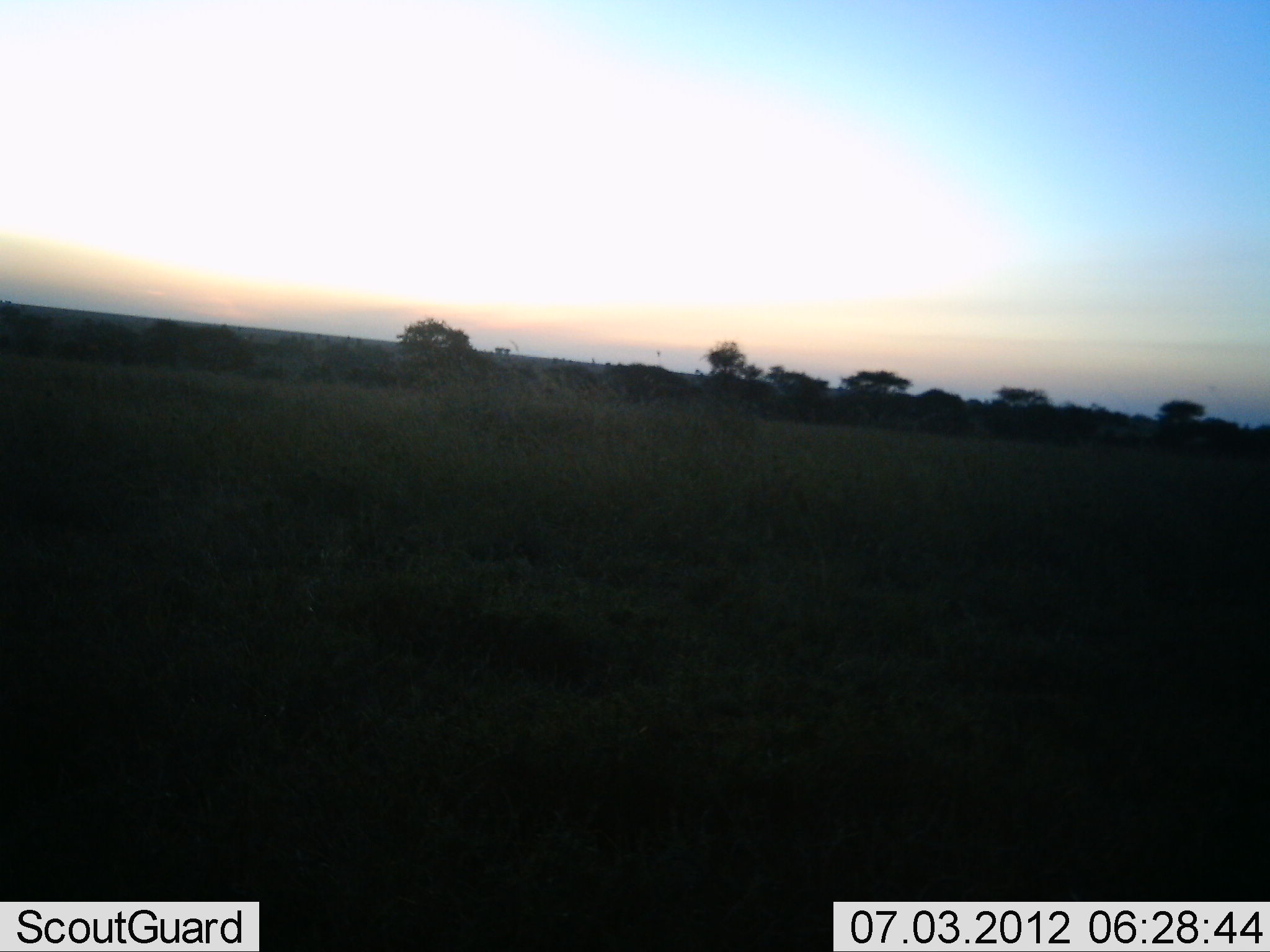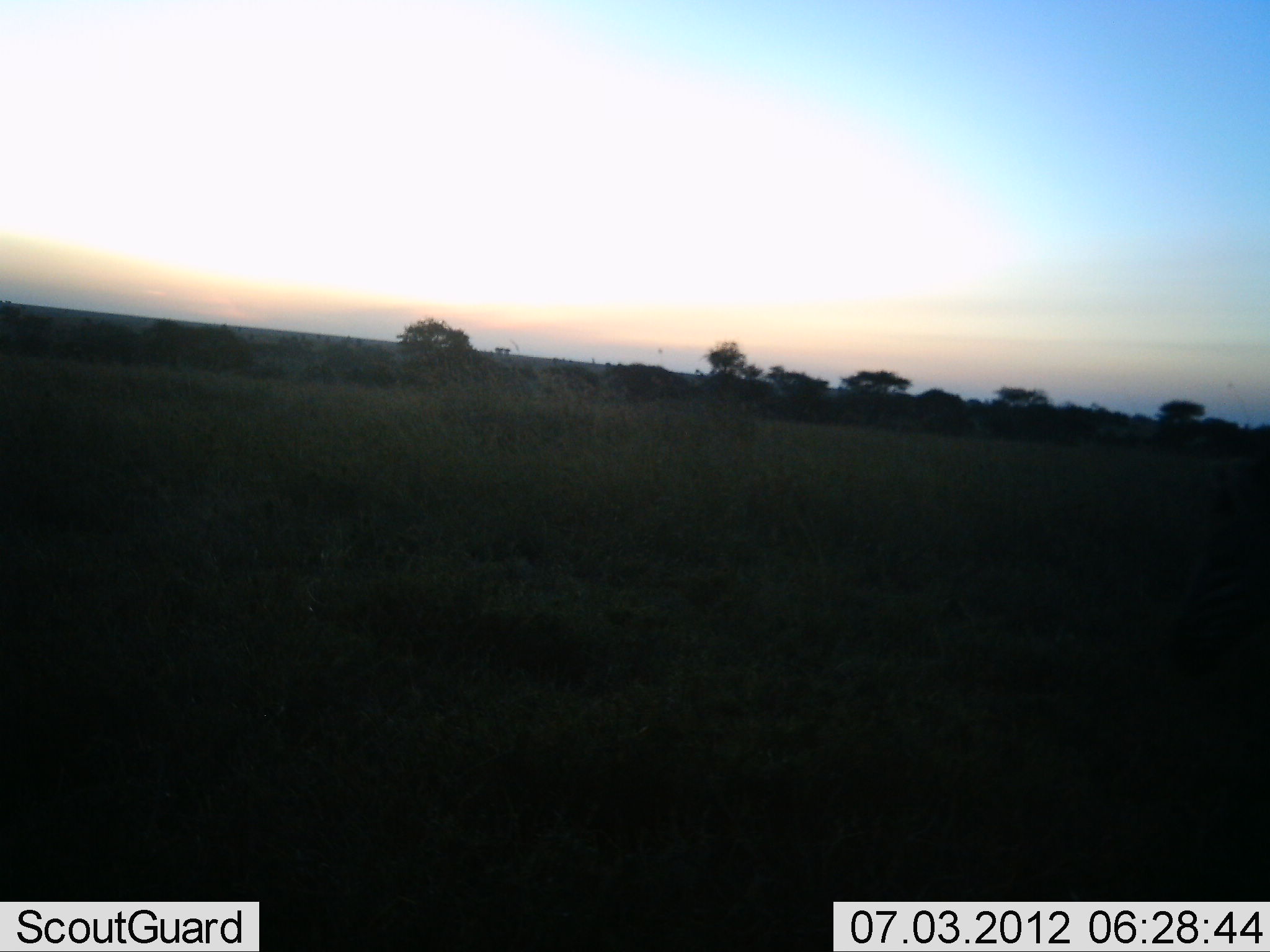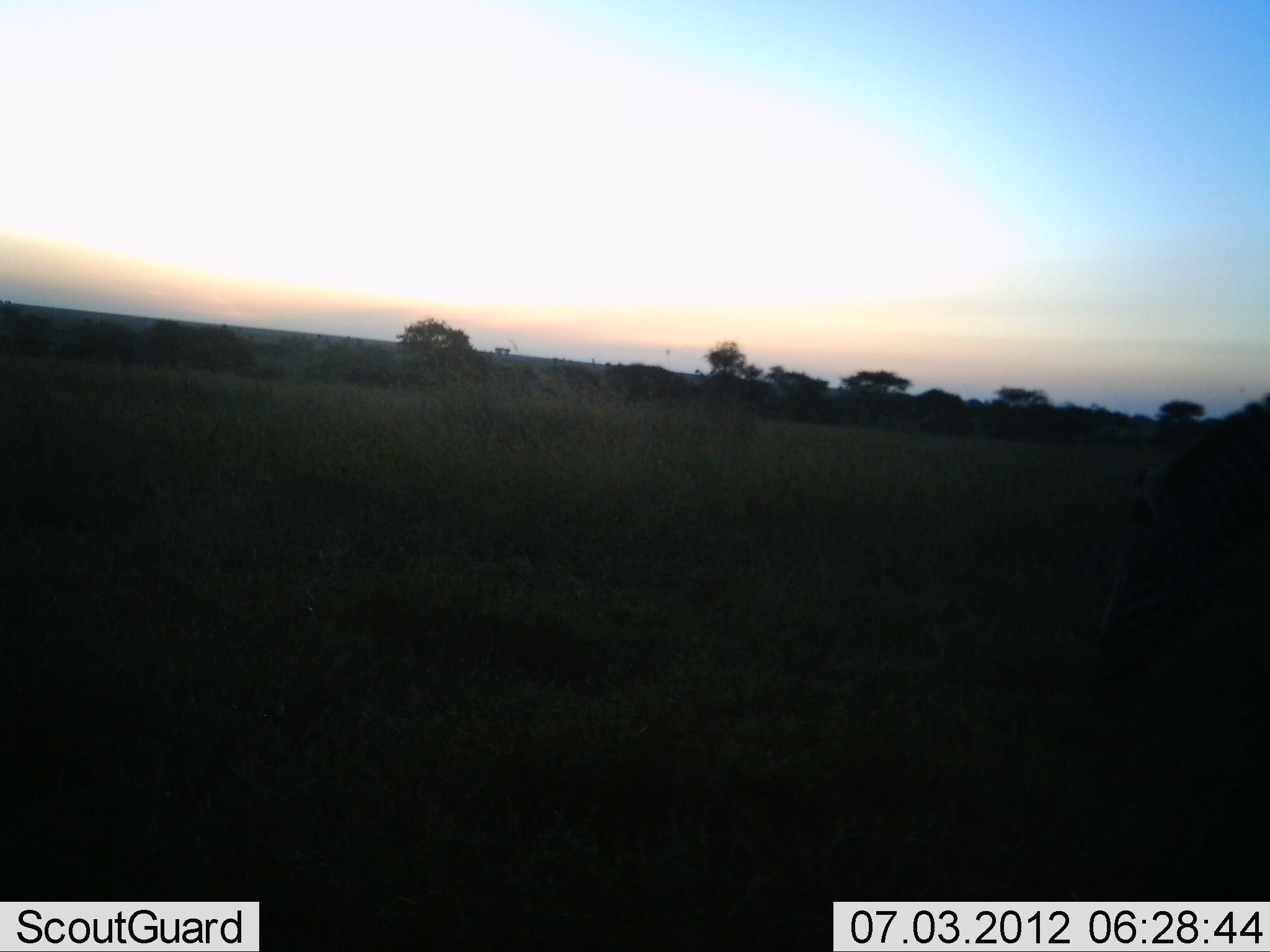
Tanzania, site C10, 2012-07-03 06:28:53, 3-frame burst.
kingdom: Animalia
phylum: Chordata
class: Mammalia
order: Perissodactyla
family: Equidae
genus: Equus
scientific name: Equus quagga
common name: plains zebra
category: zebra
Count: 1.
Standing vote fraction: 0%.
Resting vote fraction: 0%.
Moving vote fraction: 80%.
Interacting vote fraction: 0%.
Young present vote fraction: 0%.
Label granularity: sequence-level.